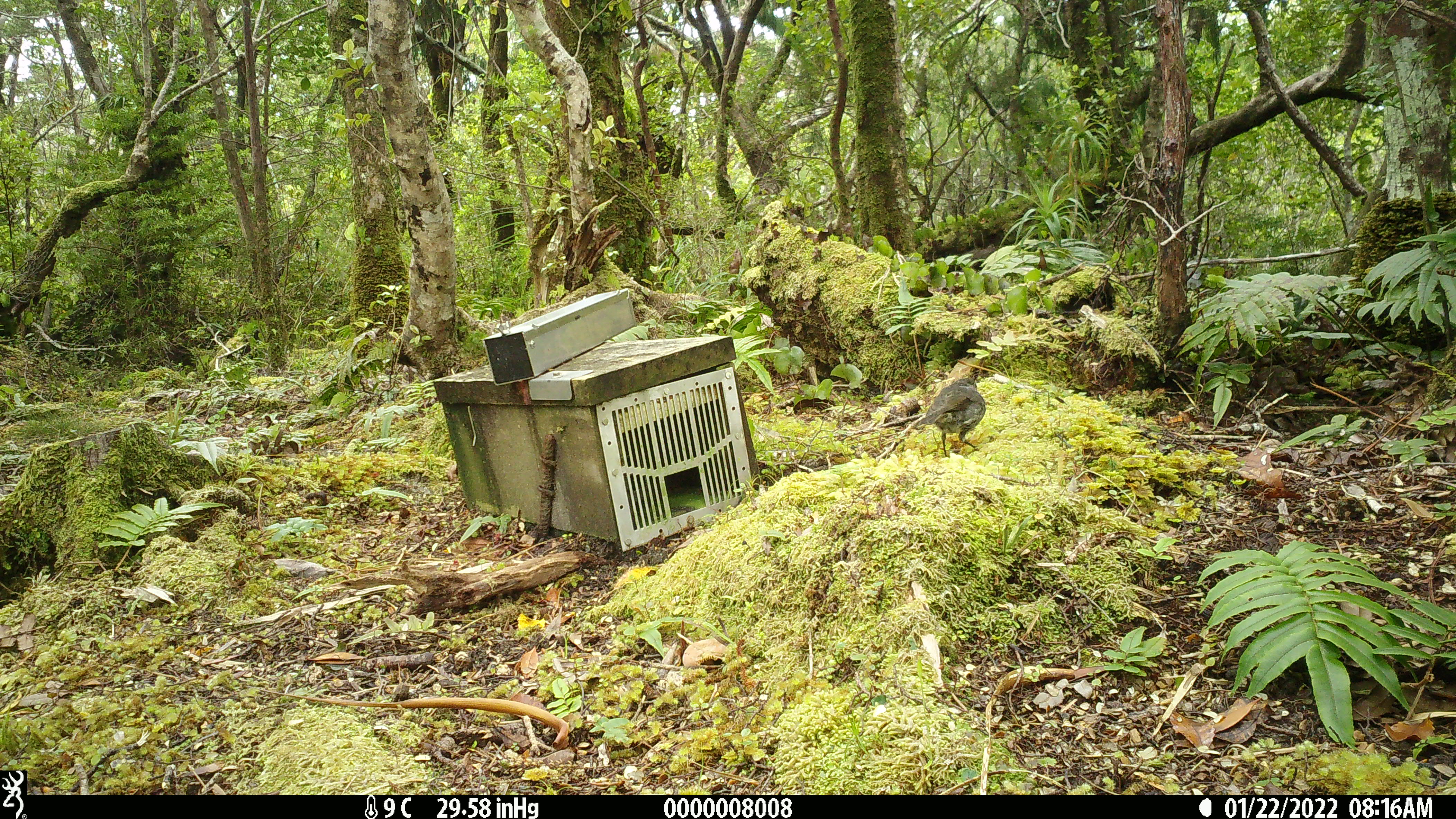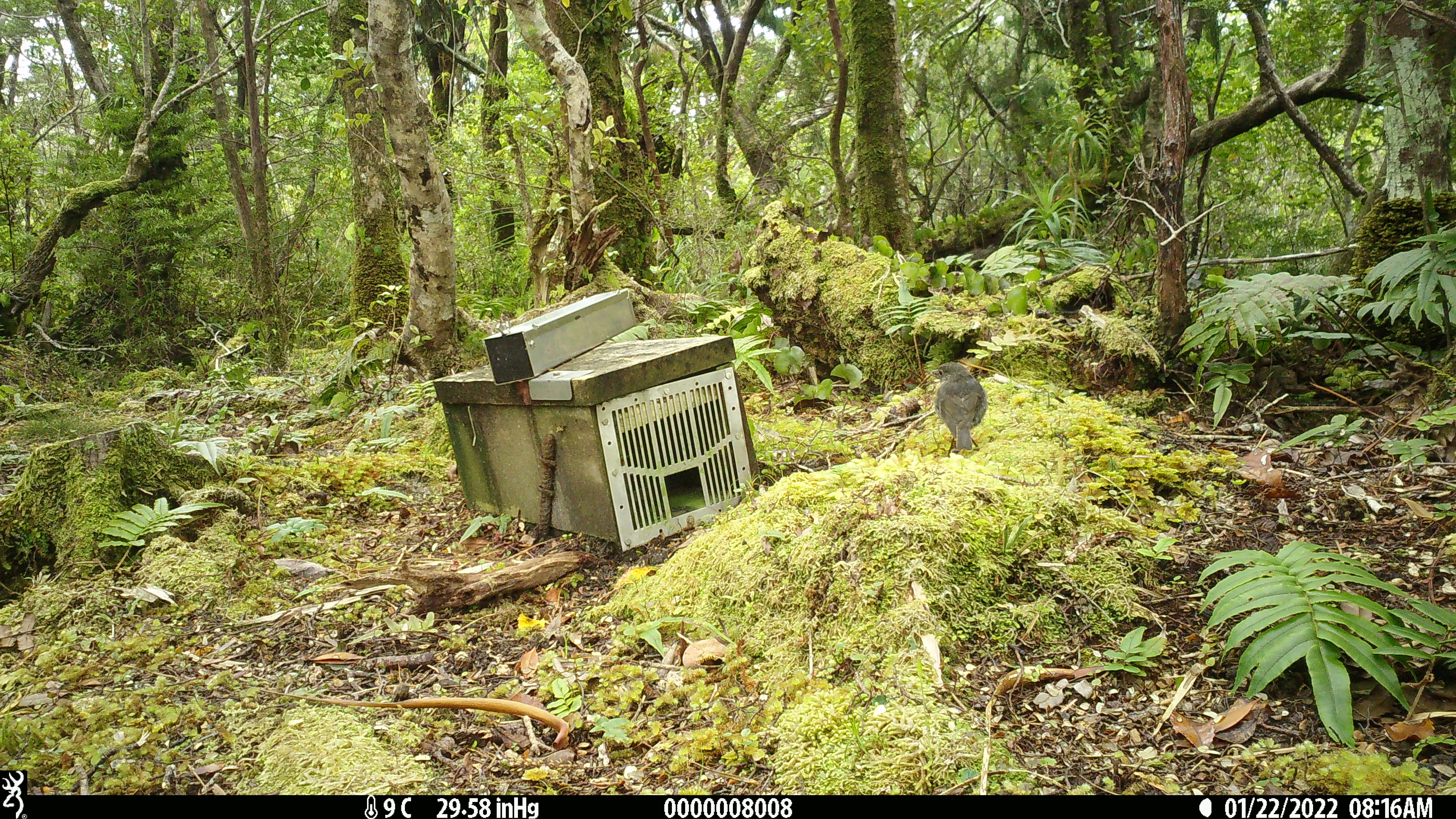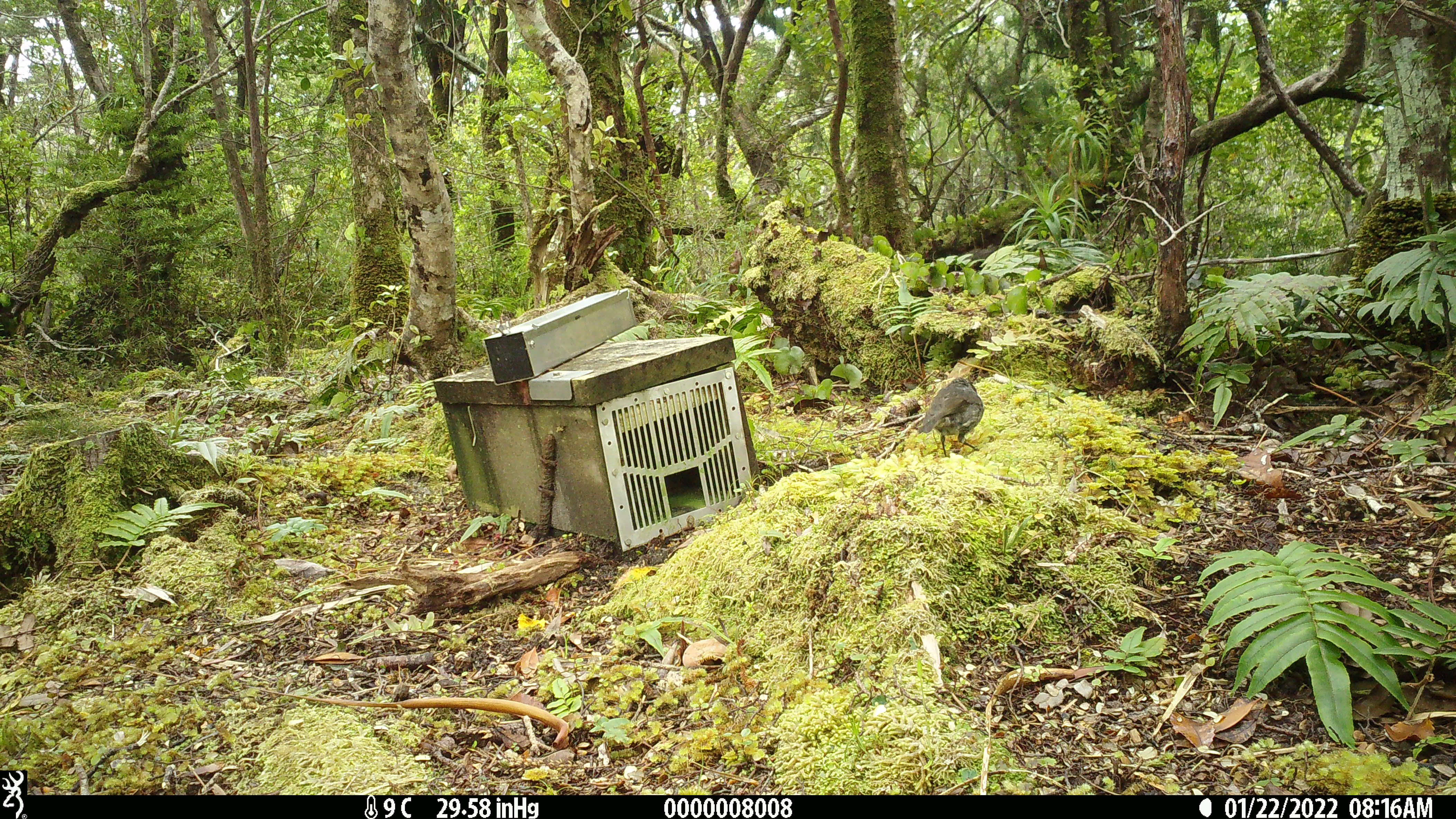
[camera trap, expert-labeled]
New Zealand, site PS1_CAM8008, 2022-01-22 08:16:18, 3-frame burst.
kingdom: Animalia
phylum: Chordata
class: Aves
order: Passeriformes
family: Petroicidae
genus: Petroica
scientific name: Petroica australis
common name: new zealand robin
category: robin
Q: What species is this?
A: Robin (new zealand robin) (Petroica australis).